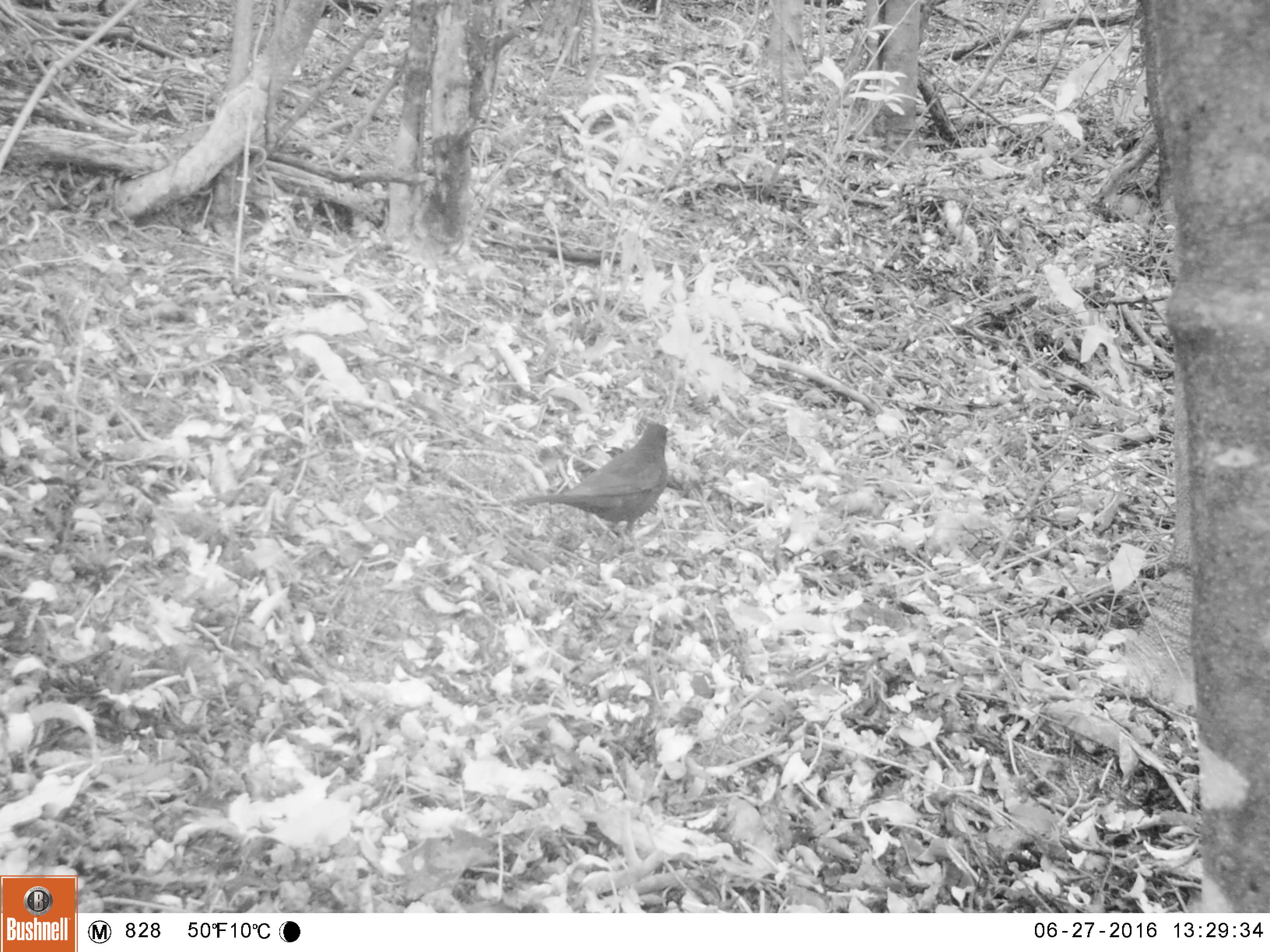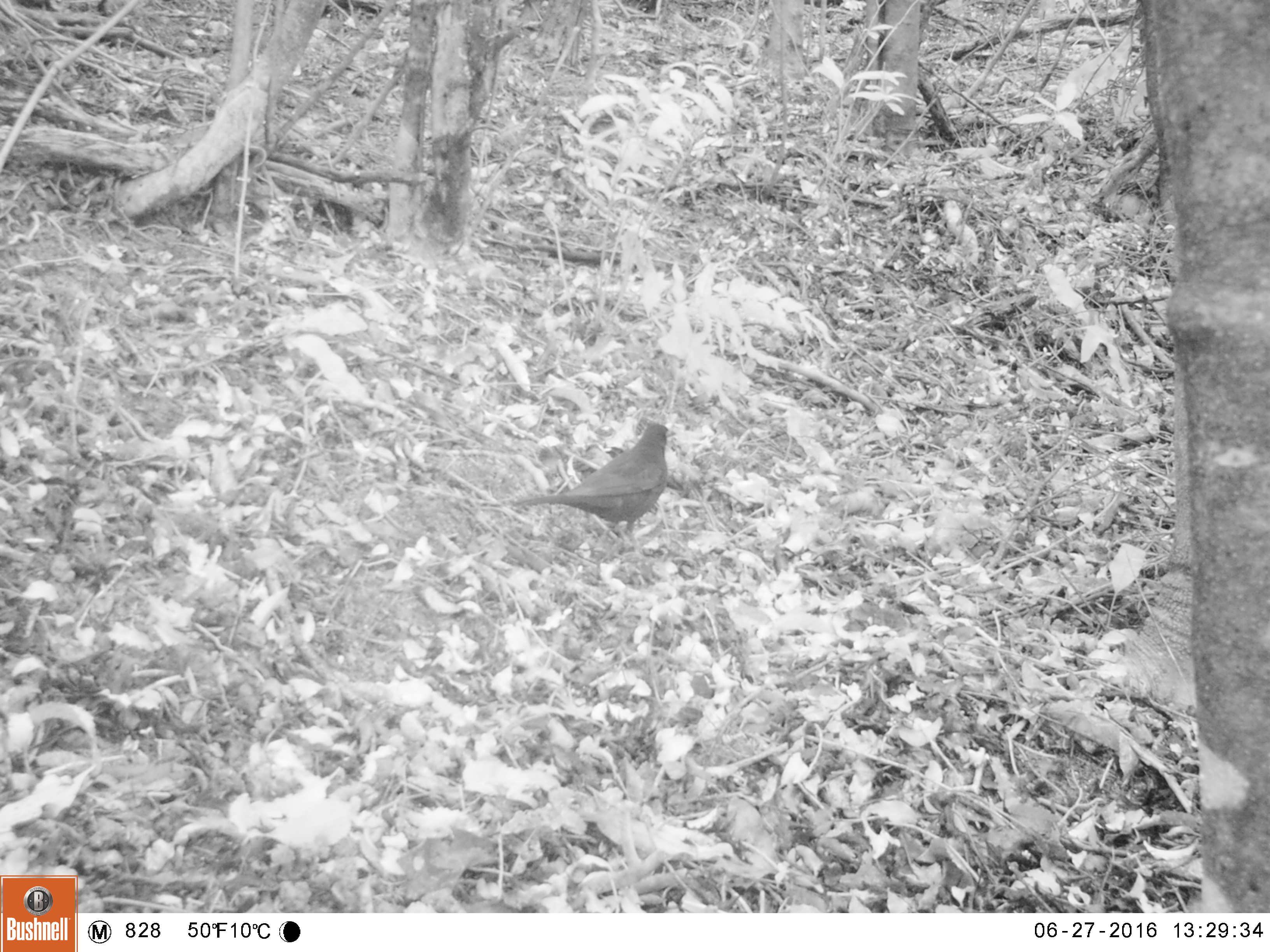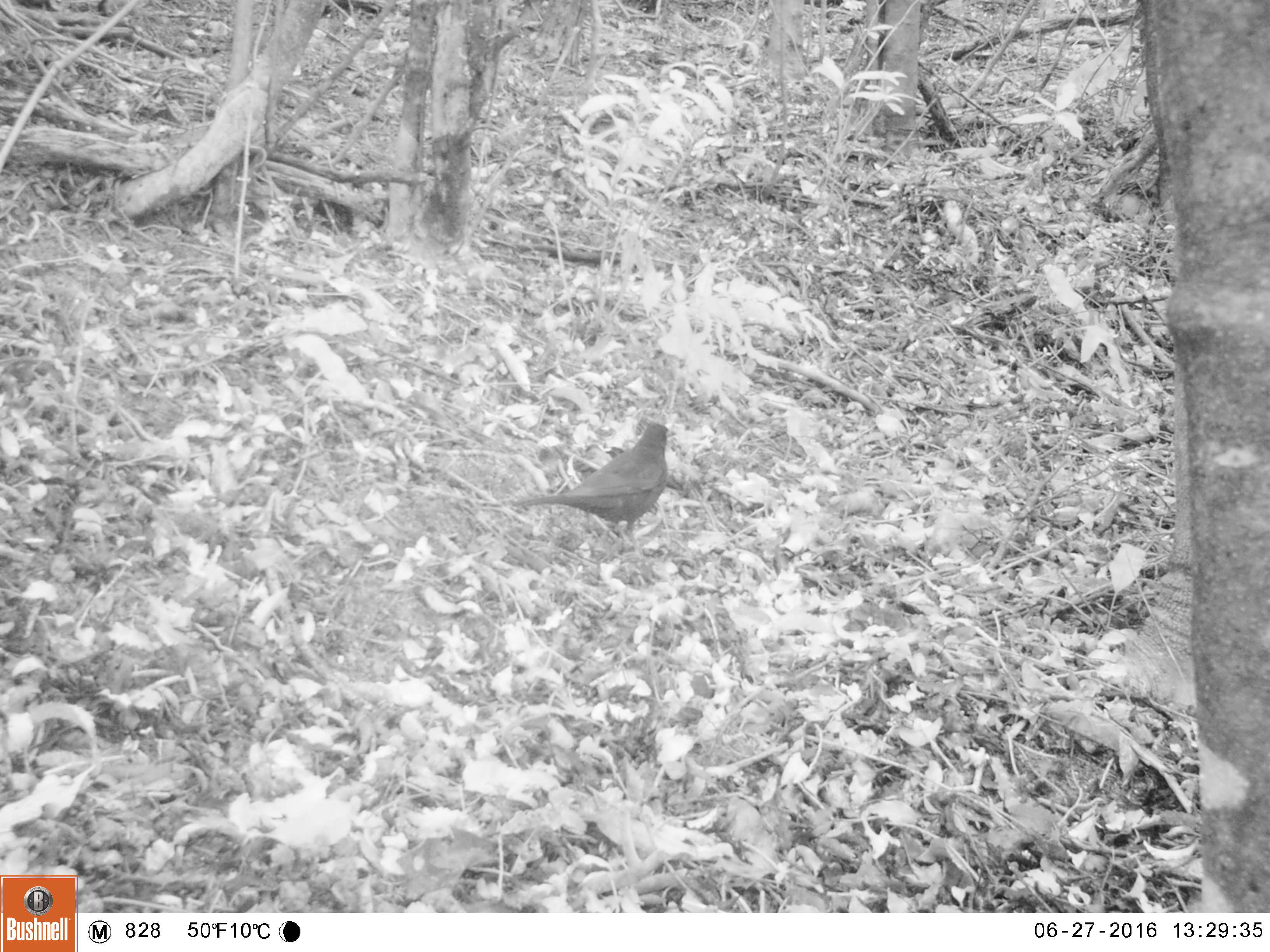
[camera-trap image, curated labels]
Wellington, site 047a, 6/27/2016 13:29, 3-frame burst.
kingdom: Animalia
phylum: Chordata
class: Aves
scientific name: Aves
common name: bird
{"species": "bird (Aves)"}